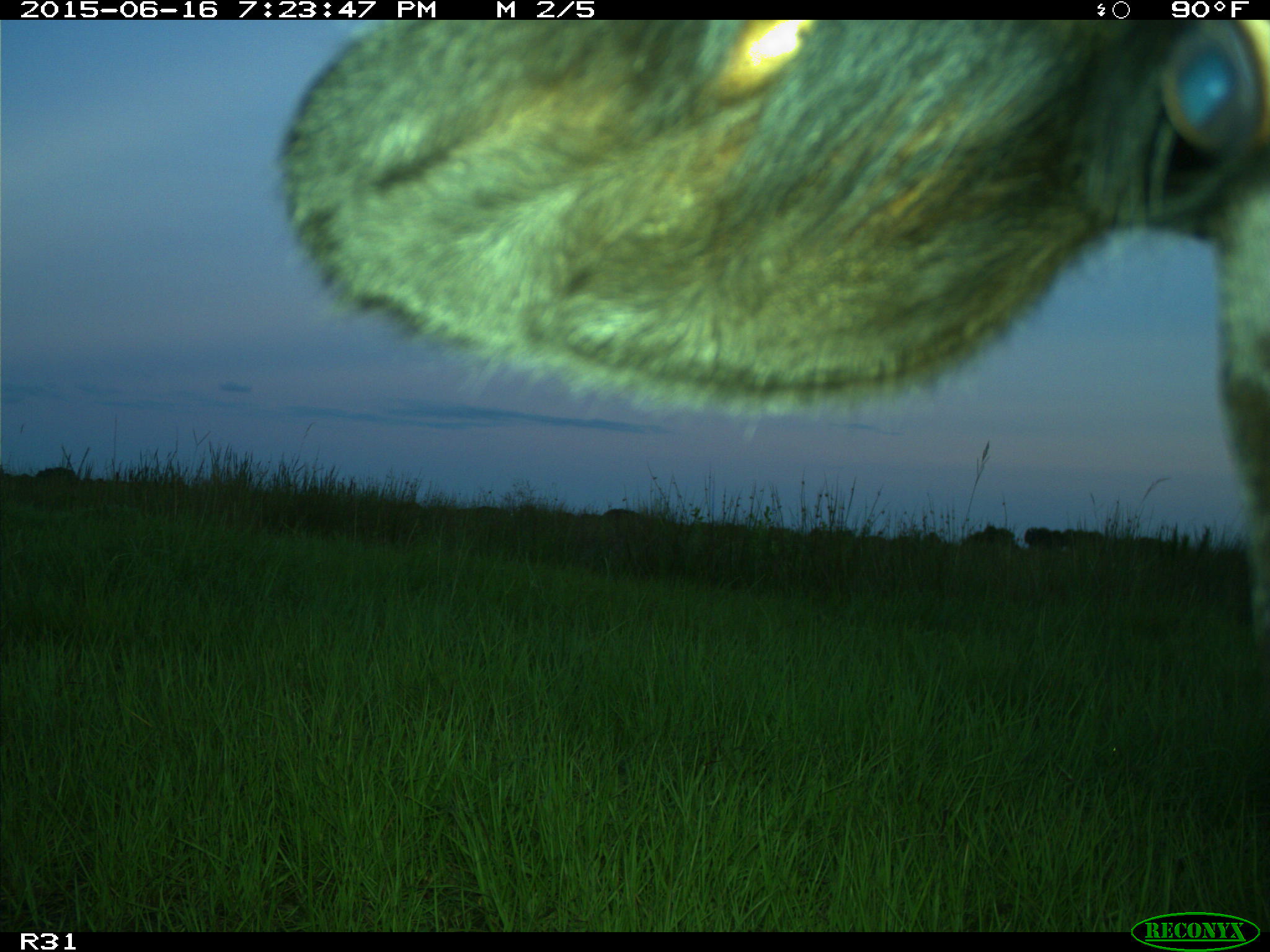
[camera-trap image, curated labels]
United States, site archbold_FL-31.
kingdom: Animalia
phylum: Chordata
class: Mammalia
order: Artiodactyla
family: Bovidae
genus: Bos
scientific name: Bos taurus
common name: domestic cow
Bos taurus (domestic cow).